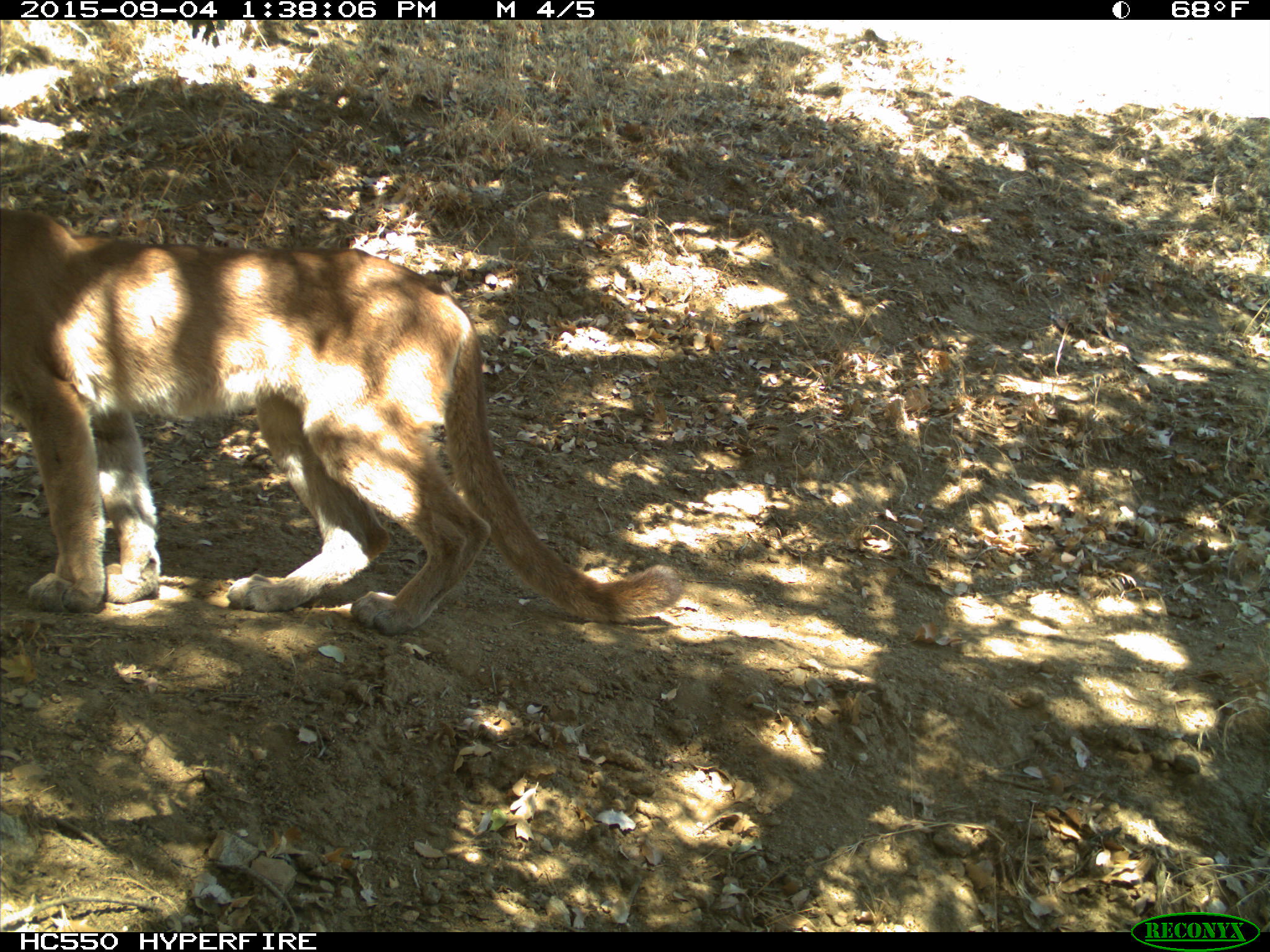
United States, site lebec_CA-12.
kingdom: Animalia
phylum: Chordata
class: Mammalia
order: Carnivora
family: Felidae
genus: Puma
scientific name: Puma concolor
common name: mountain lion